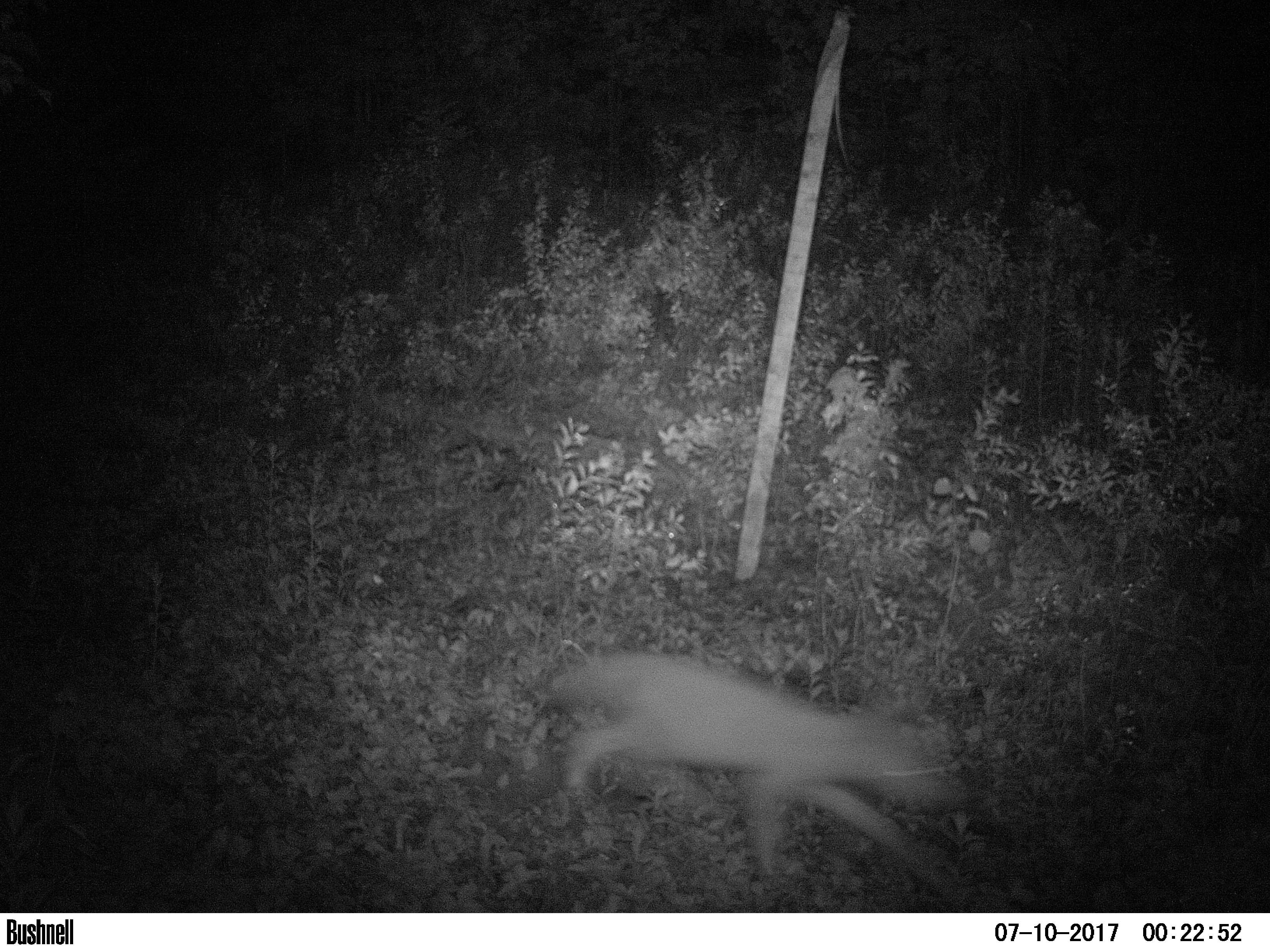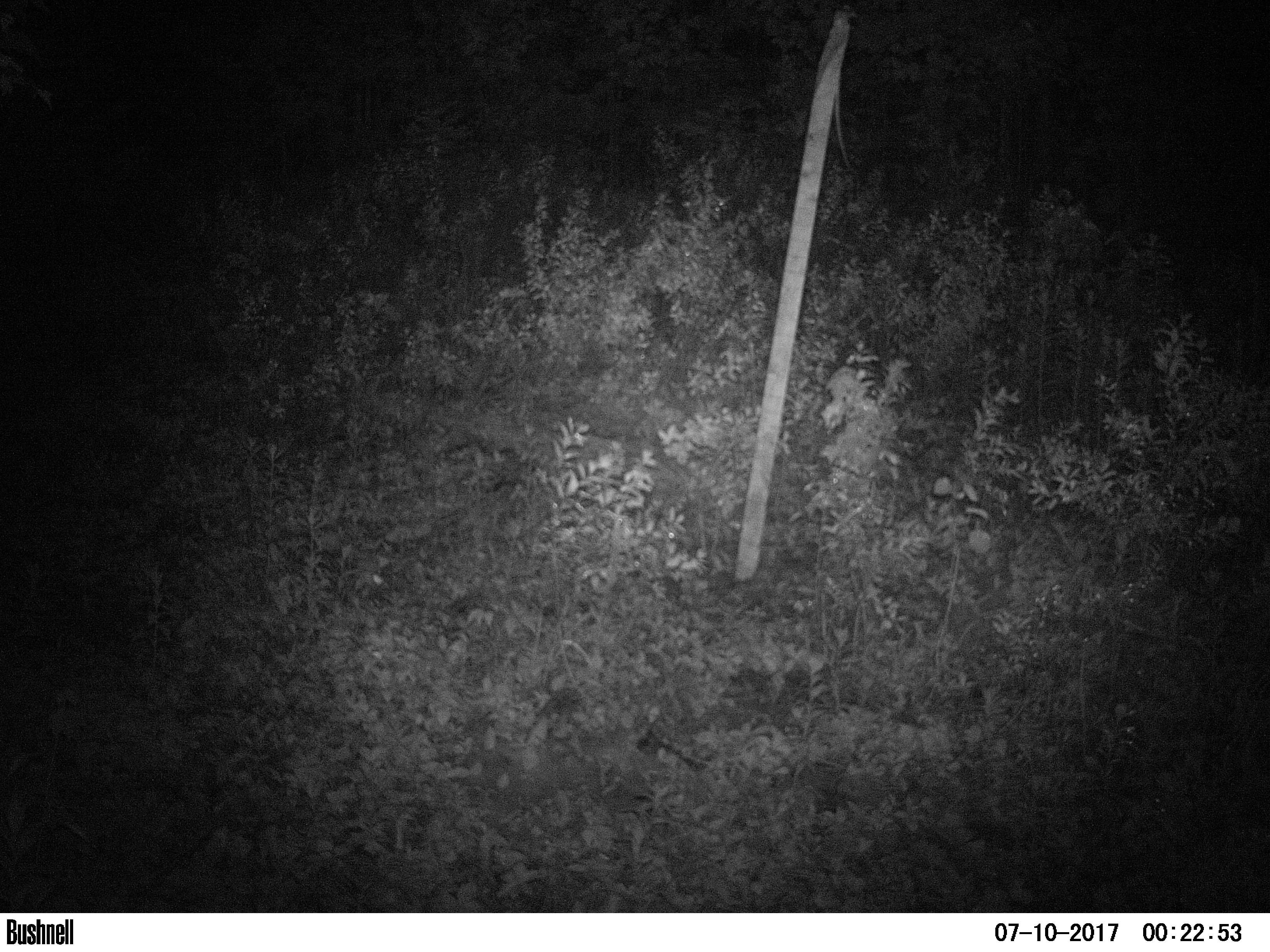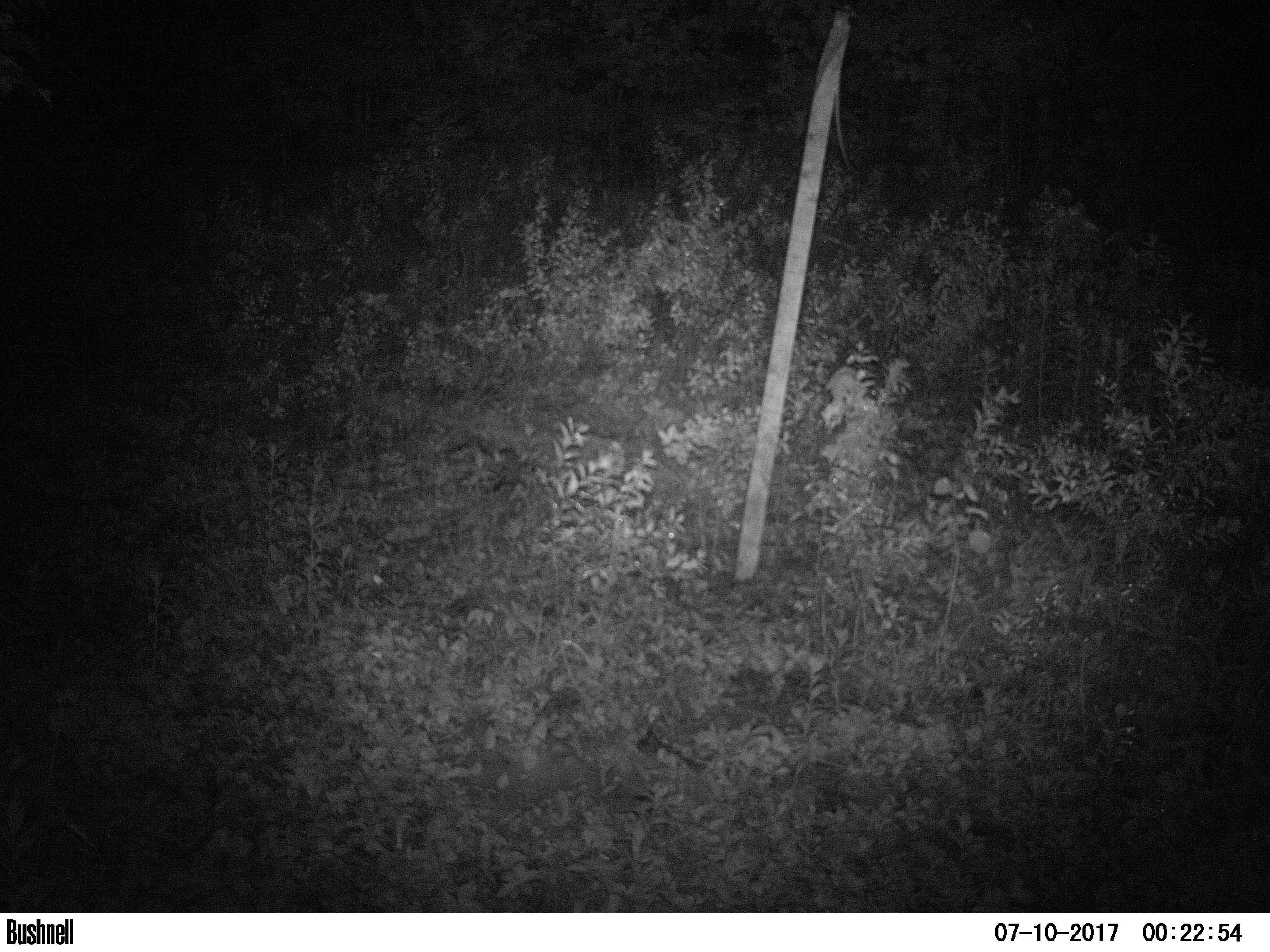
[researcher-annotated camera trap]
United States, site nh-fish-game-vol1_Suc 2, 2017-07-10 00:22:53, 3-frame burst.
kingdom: Animalia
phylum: Chordata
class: Mammalia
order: Carnivora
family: Canidae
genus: Canis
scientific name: Canis latrans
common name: coyote